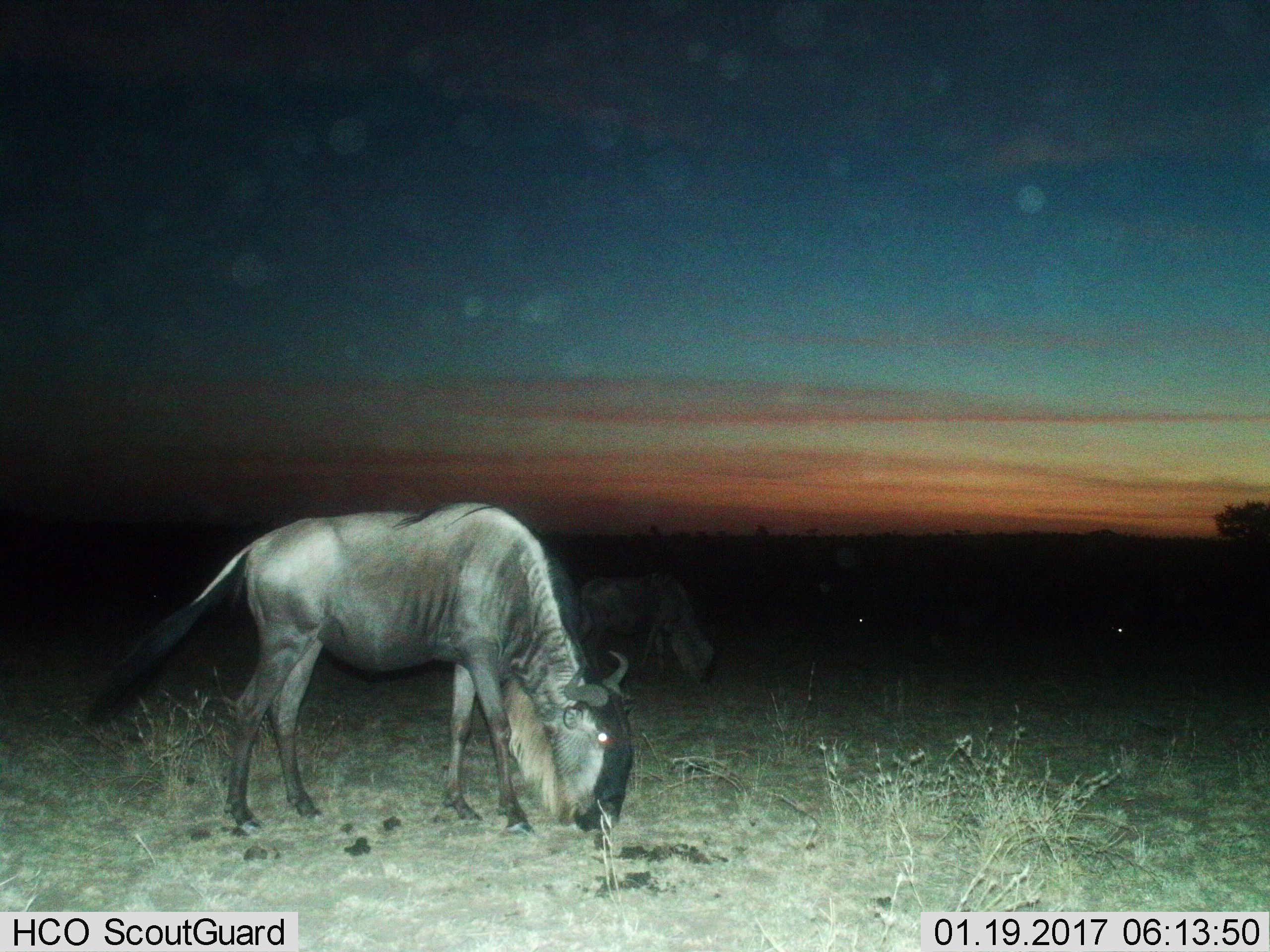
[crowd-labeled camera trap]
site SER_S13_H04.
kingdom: Animalia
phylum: Chordata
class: Mammalia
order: Artiodactyla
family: Bovidae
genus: Connochaetes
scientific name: Connochaetes taurinus taurinus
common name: blue wildebeest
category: wildebeestblue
Wildebeestblue (blue wildebeest) (Connochaetes taurinus taurinus), count 2. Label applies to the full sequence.